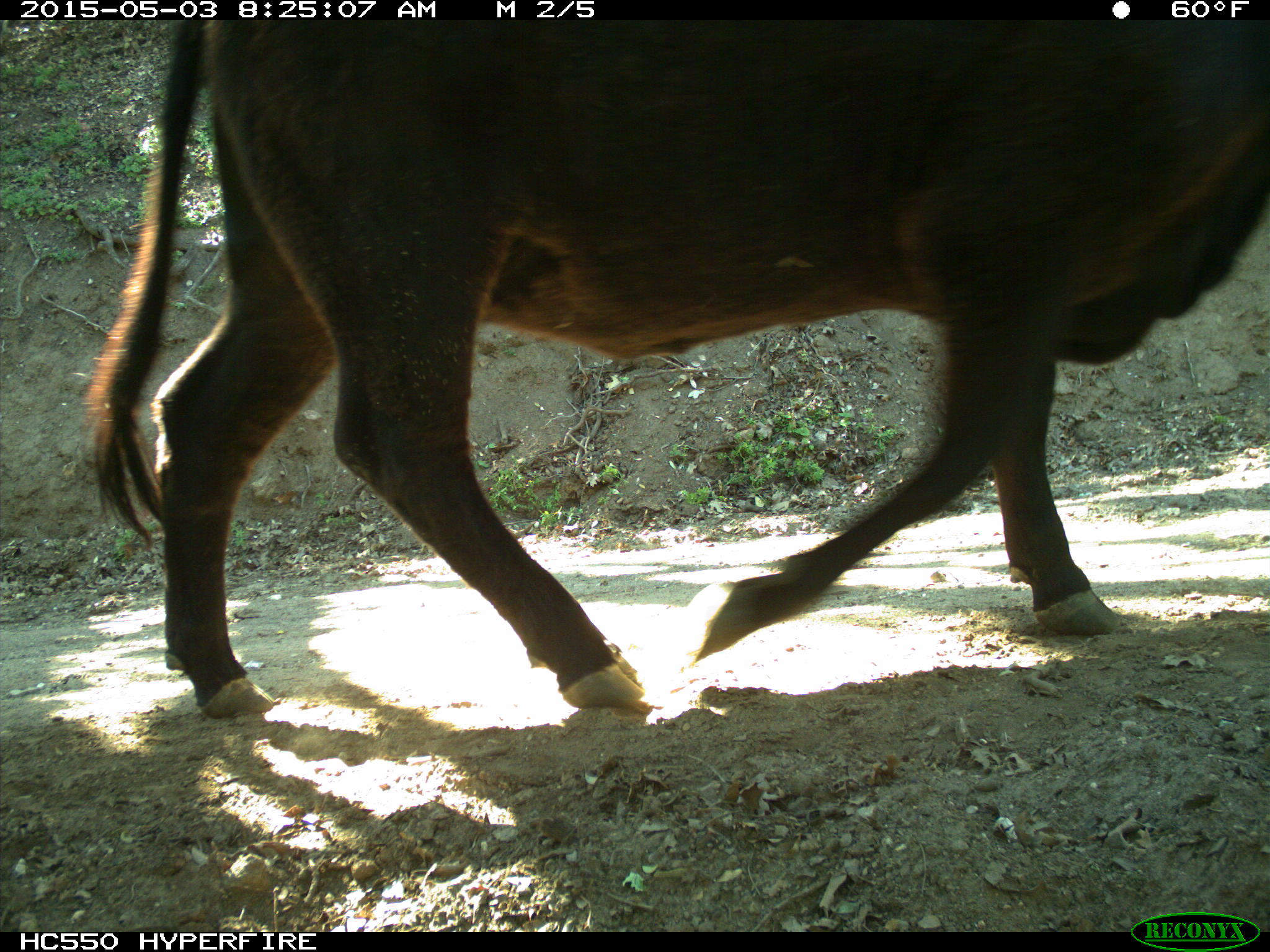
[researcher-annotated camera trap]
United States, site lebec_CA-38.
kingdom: Animalia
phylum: Chordata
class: Mammalia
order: Artiodactyla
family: Bovidae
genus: Bos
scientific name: Bos taurus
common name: domestic cow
Bos taurus (domestic cow).